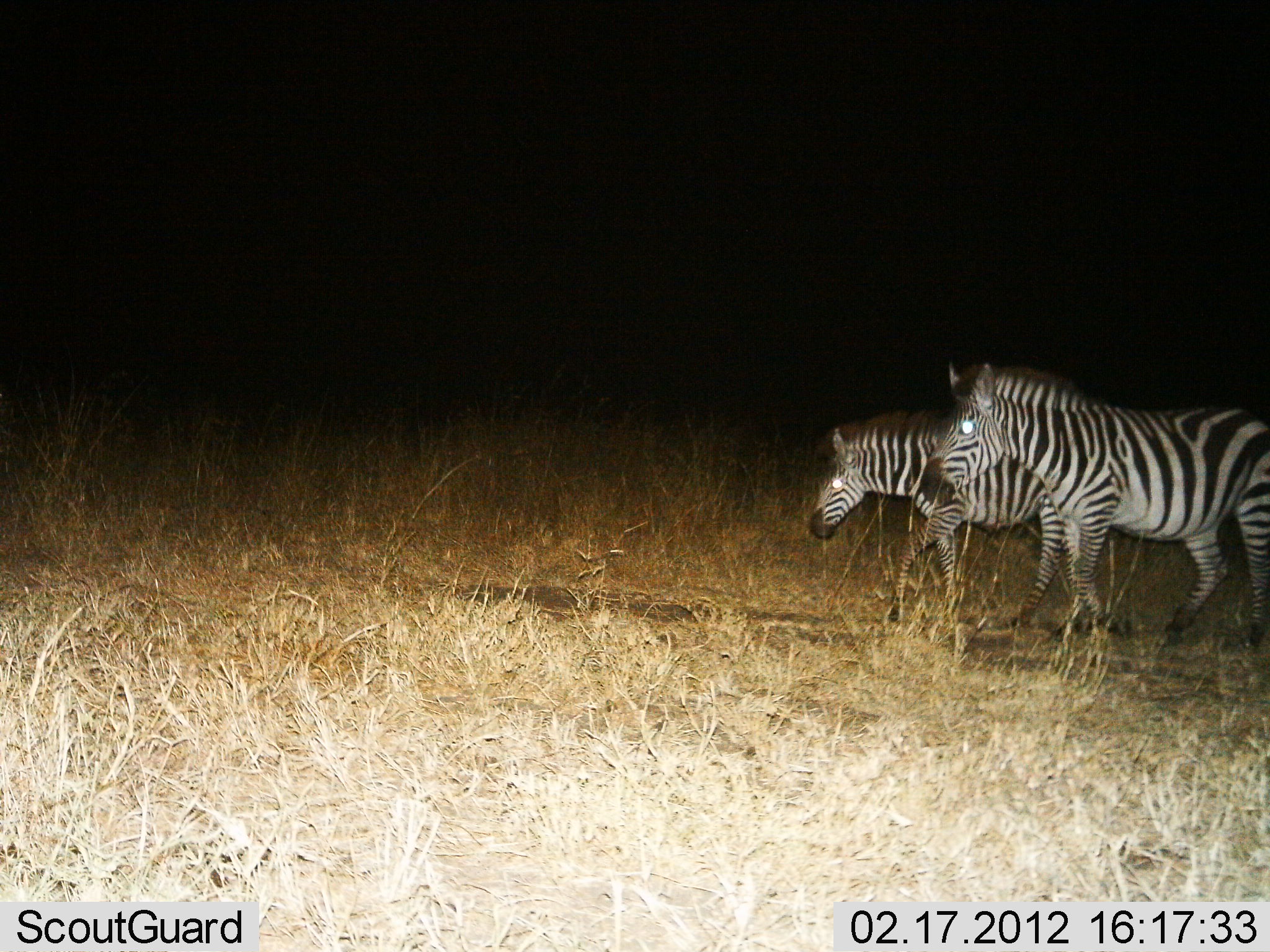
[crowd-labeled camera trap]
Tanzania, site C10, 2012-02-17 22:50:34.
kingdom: Animalia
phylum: Chordata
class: Mammalia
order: Perissodactyla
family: Equidae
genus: Equus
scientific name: Equus quagga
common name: plains zebra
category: zebra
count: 2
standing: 27%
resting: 0%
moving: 77%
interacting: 0%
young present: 9%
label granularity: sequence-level